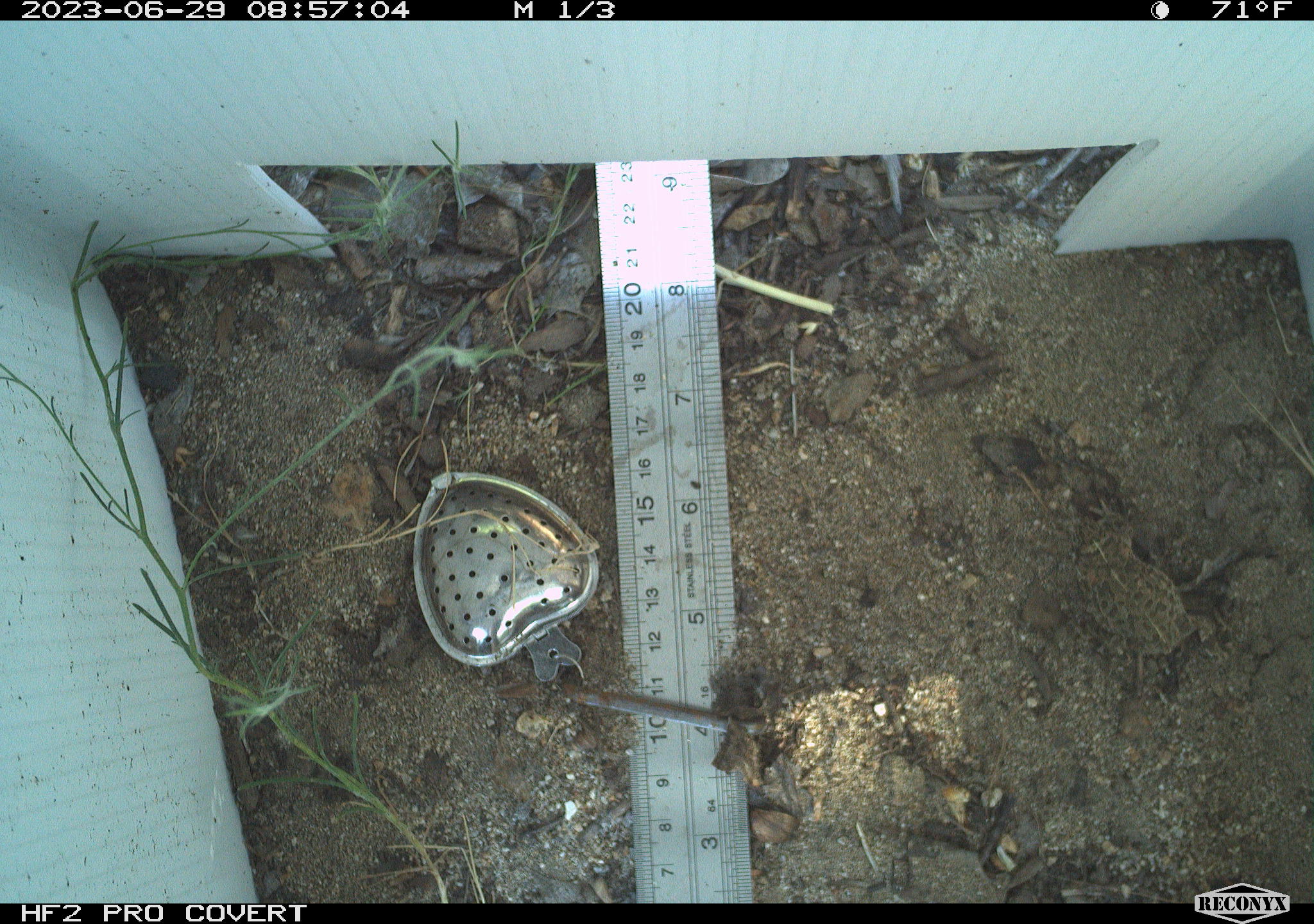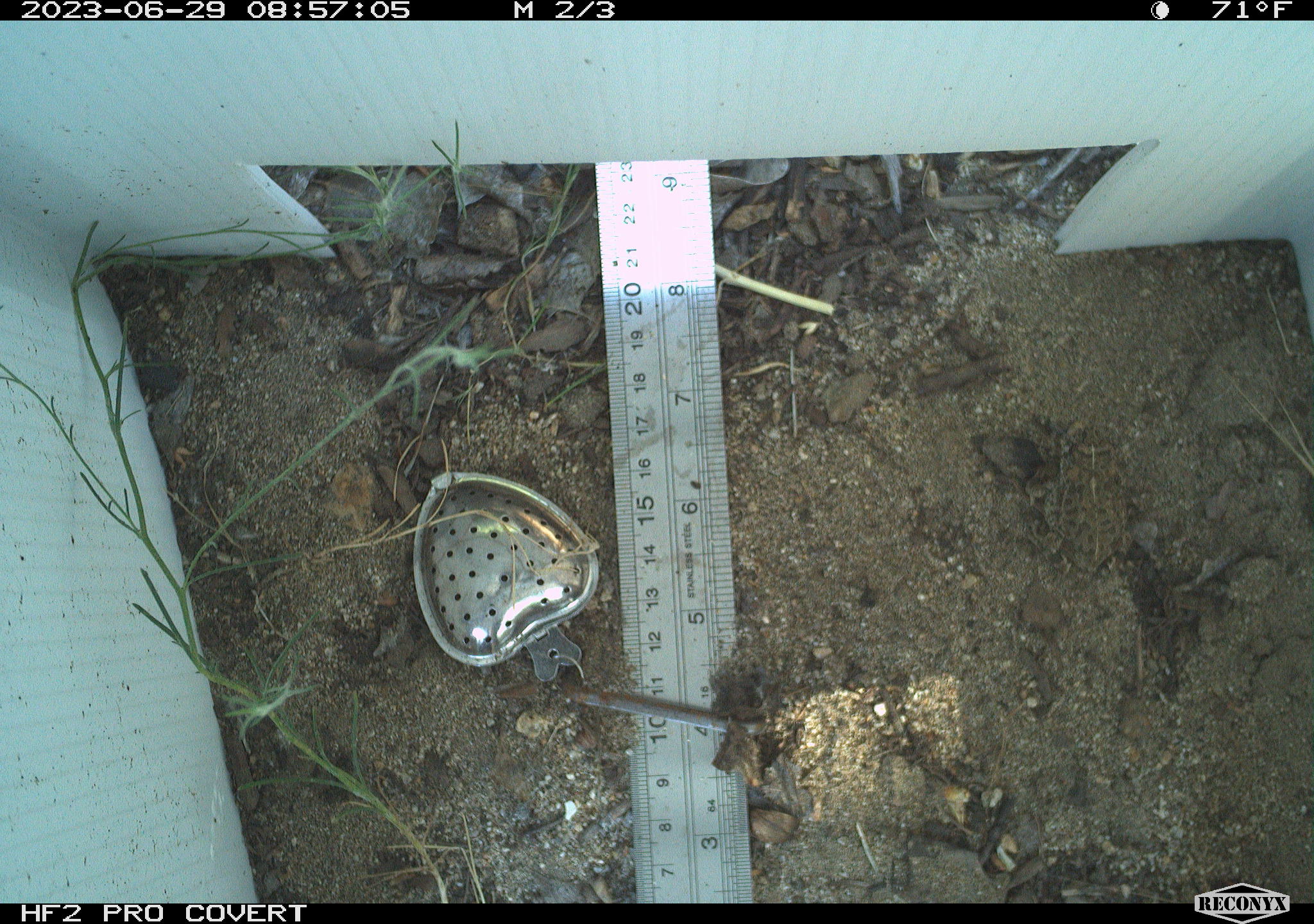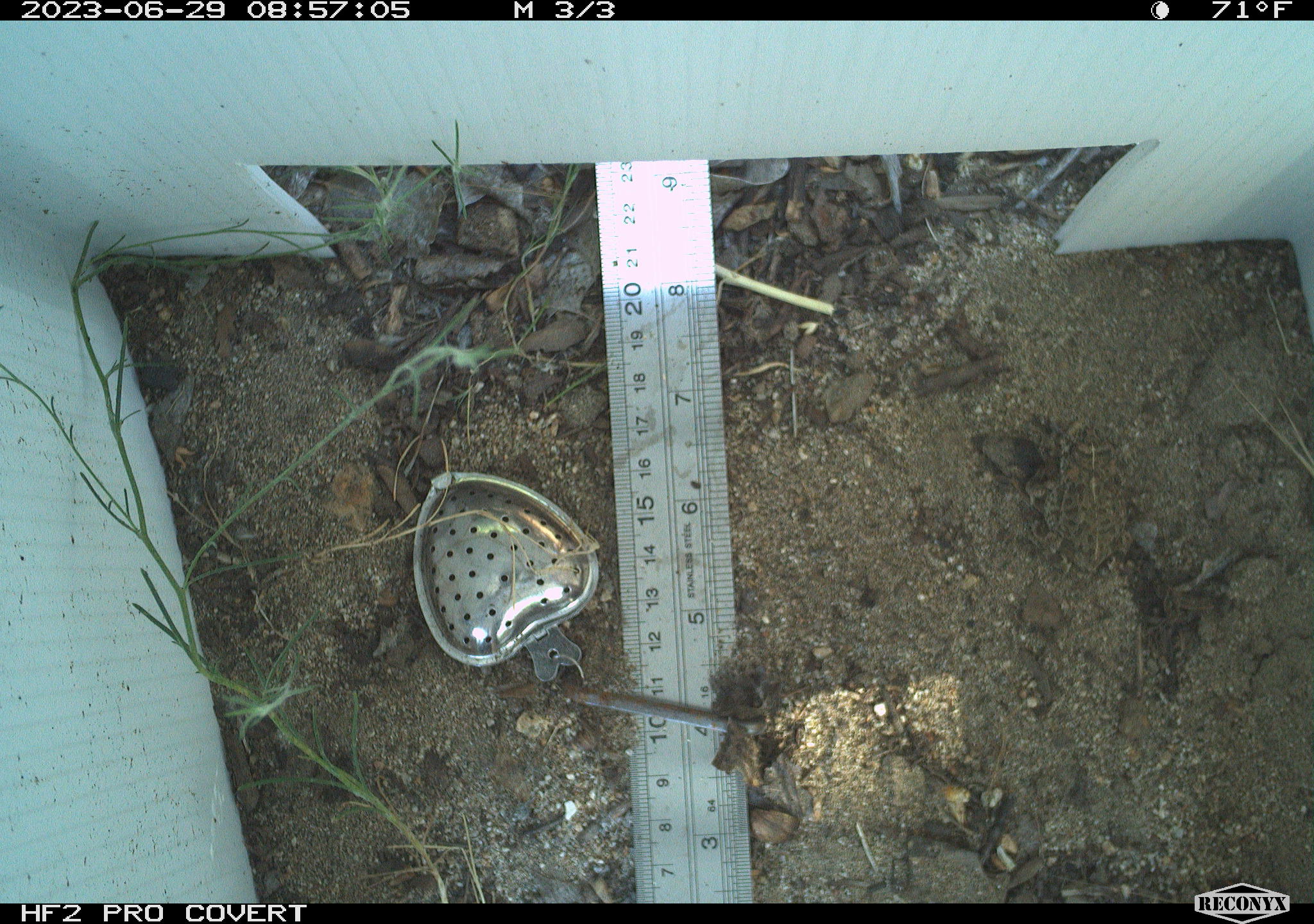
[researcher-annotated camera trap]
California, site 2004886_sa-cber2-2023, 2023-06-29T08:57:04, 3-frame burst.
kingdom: Animalia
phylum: Chordata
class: Amphibia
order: Anura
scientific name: Anura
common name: frogs